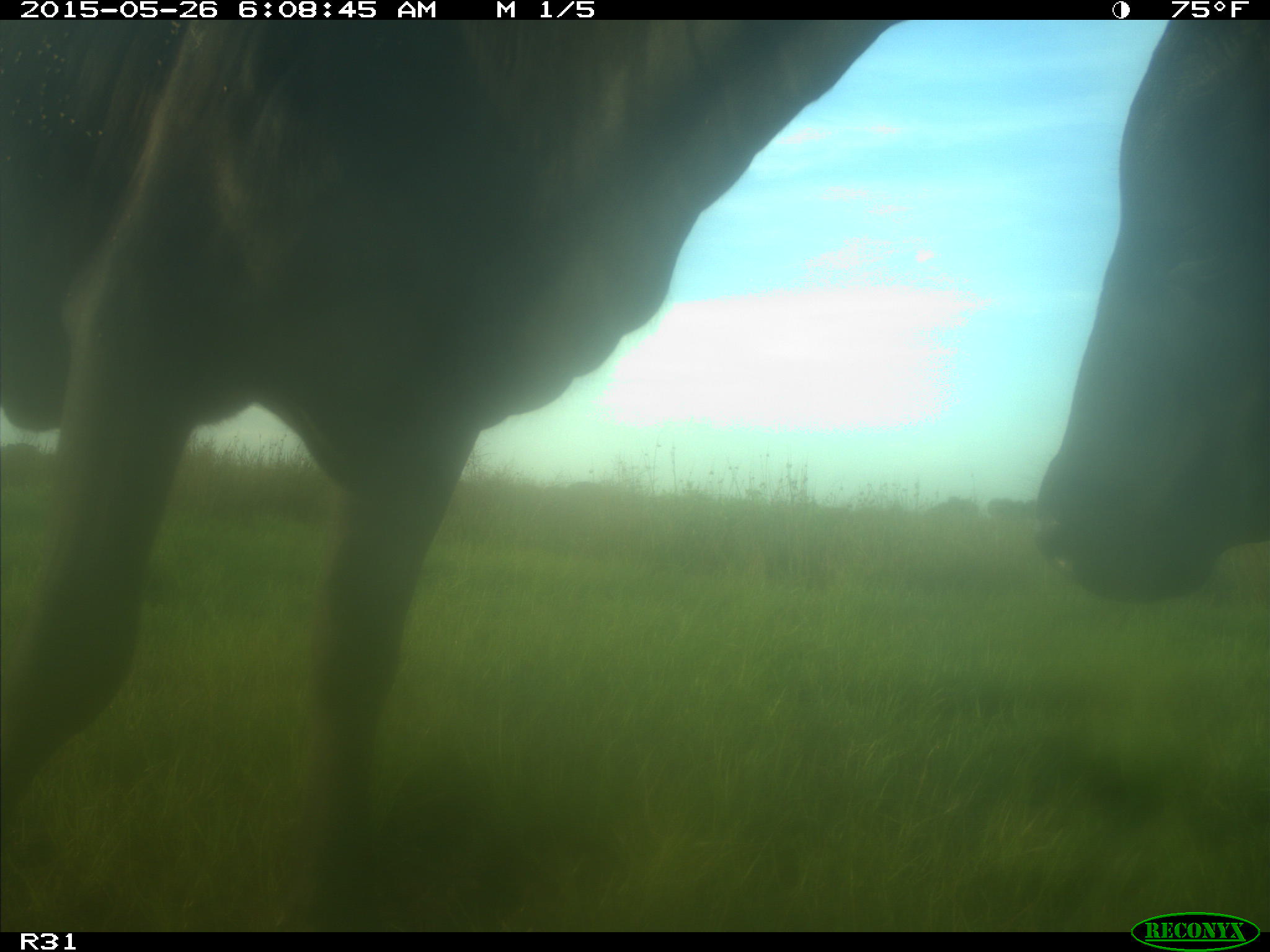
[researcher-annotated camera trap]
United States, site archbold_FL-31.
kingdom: Animalia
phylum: Chordata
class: Mammalia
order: Artiodactyla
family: Bovidae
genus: Bos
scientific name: Bos taurus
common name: domestic cow